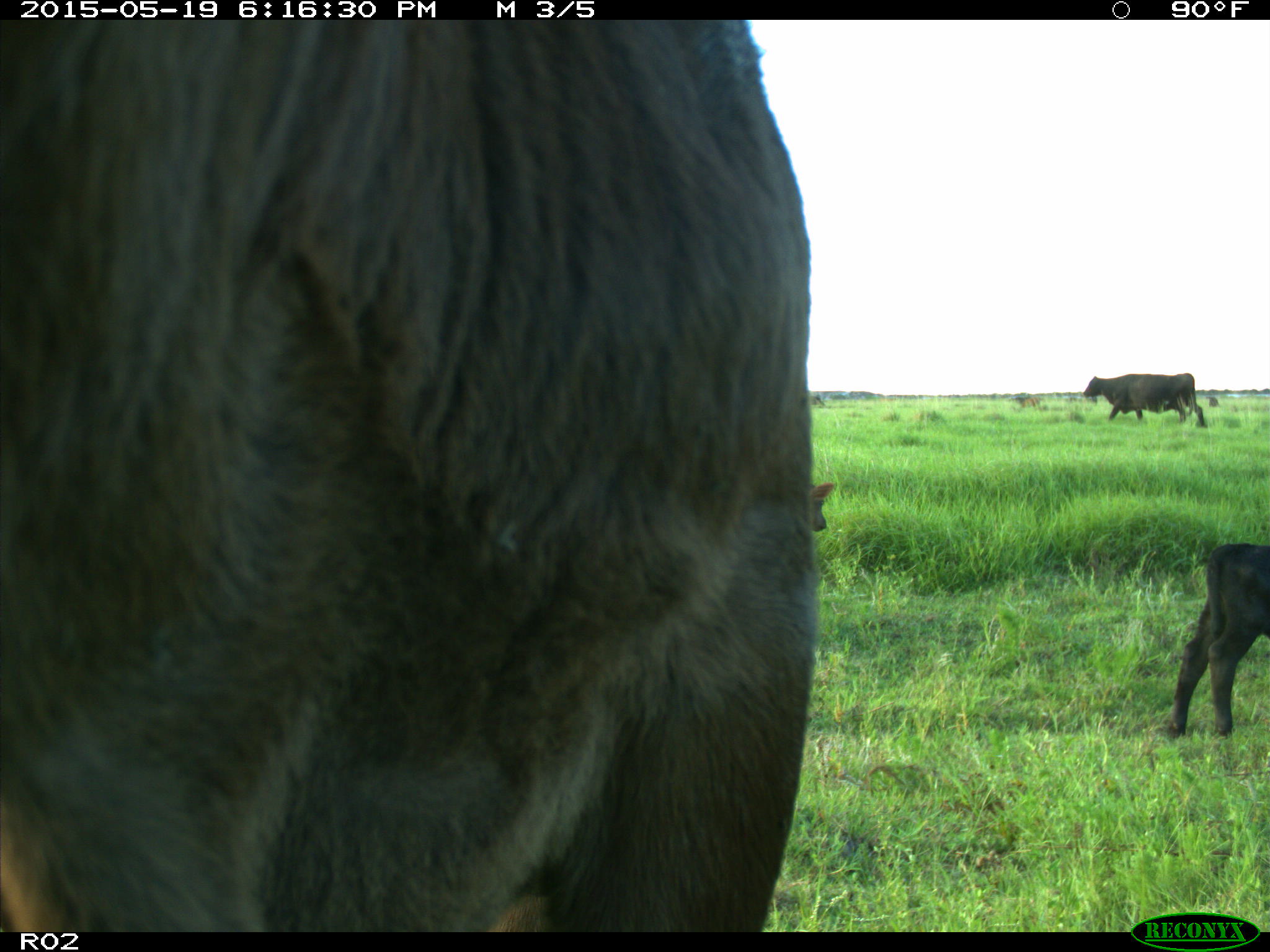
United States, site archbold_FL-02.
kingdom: Animalia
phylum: Chordata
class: Mammalia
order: Artiodactyla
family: Bovidae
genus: Bos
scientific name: Bos taurus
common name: domestic cow